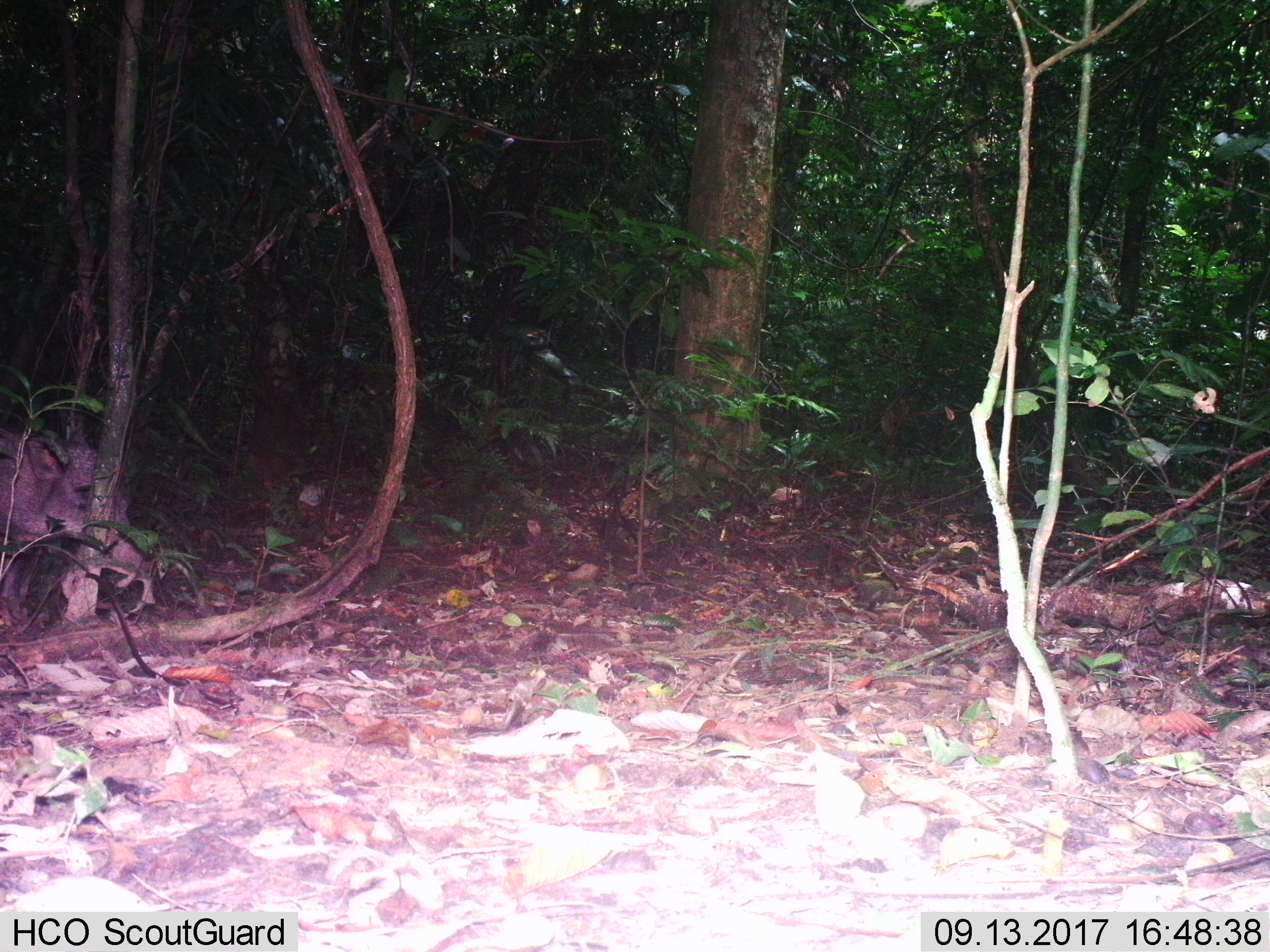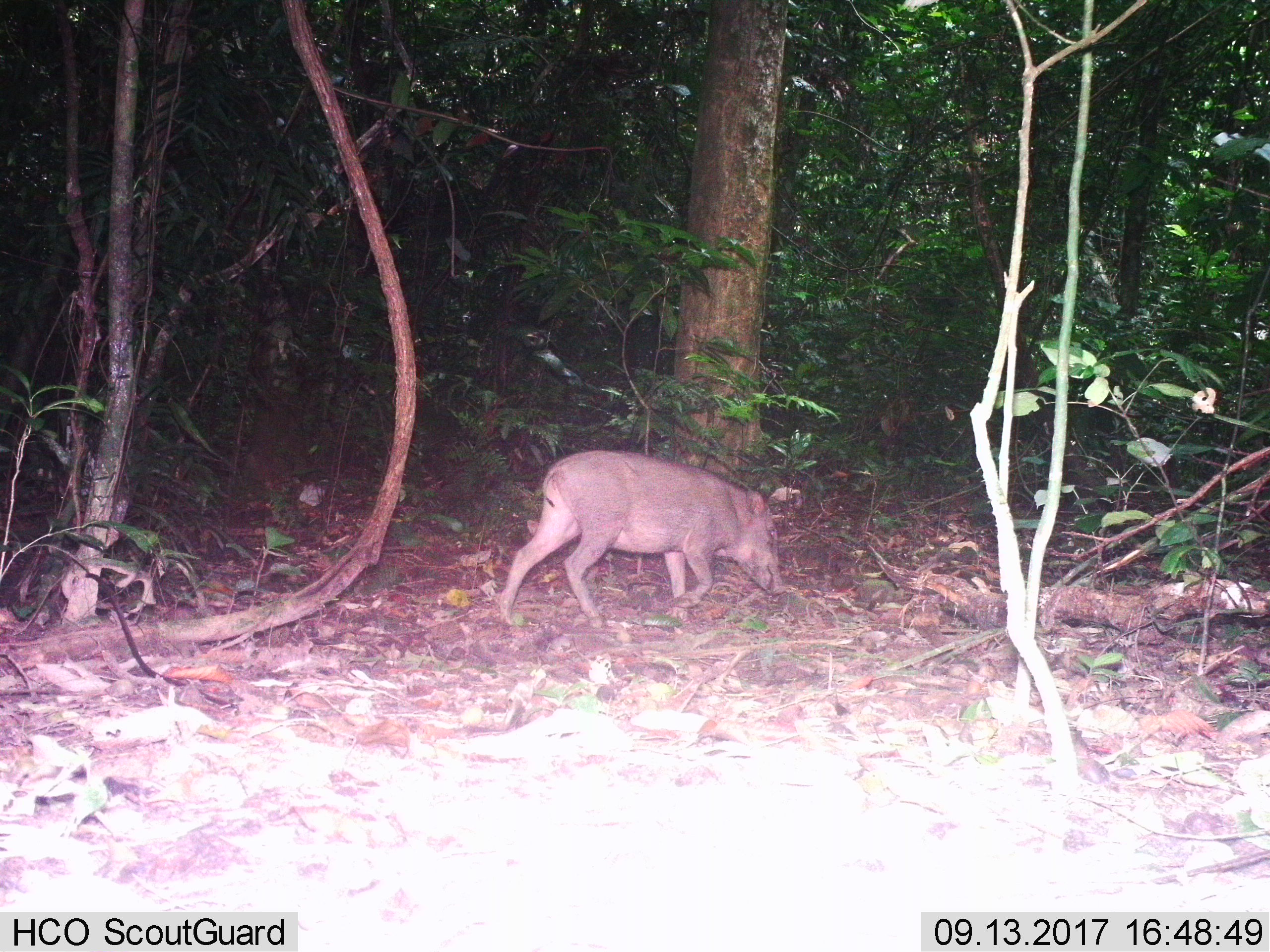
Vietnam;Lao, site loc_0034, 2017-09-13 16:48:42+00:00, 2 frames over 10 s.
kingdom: Animalia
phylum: Chordata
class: Mammalia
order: Artiodactyla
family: Suidae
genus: Sus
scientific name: Sus scrofa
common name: eurasian wild pig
Eurasian wild pig (Sus scrofa). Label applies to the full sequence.